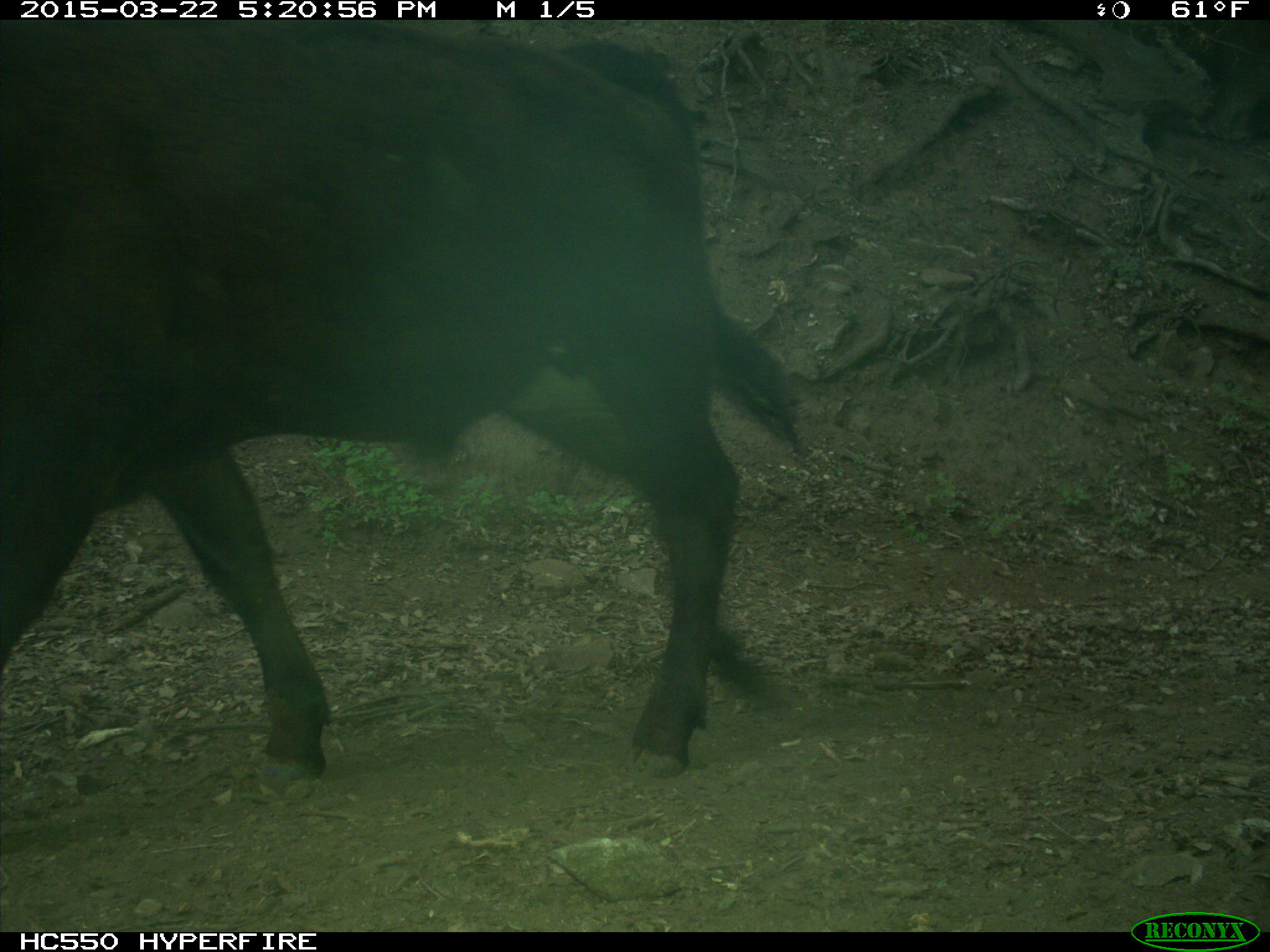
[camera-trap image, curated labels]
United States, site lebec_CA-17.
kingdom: Animalia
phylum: Chordata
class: Mammalia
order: Artiodactyla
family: Bovidae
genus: Bos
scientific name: Bos taurus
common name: domestic cow